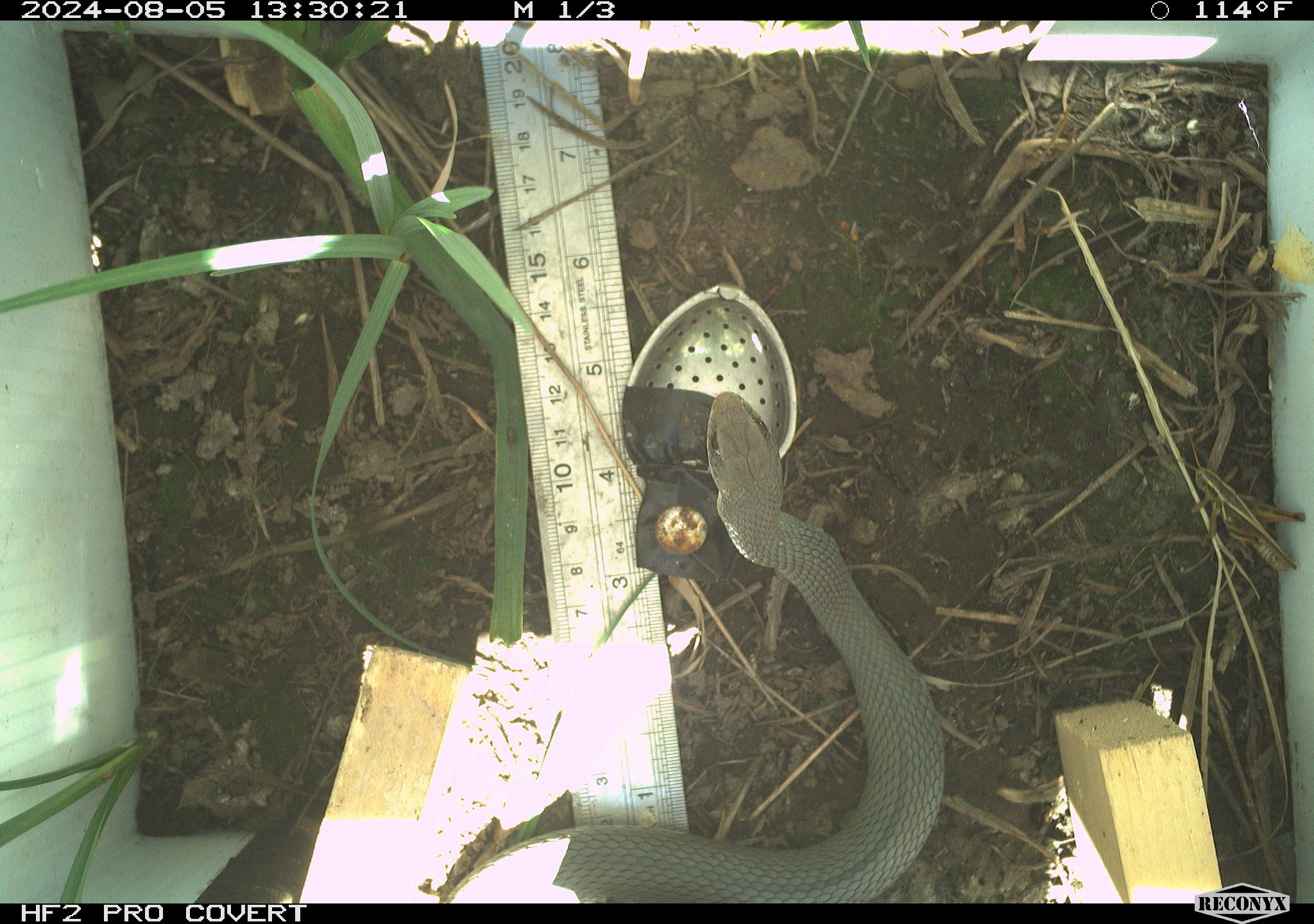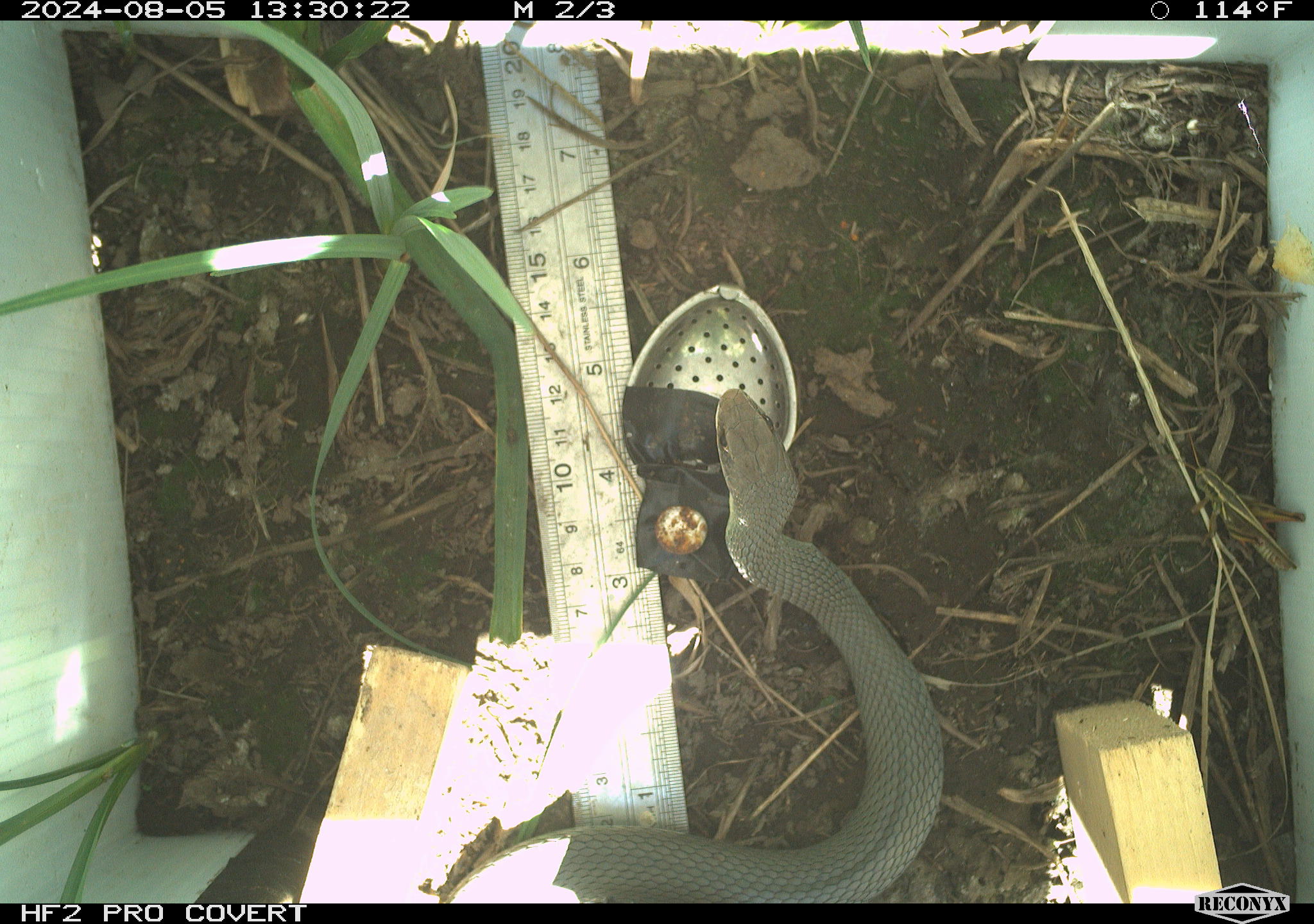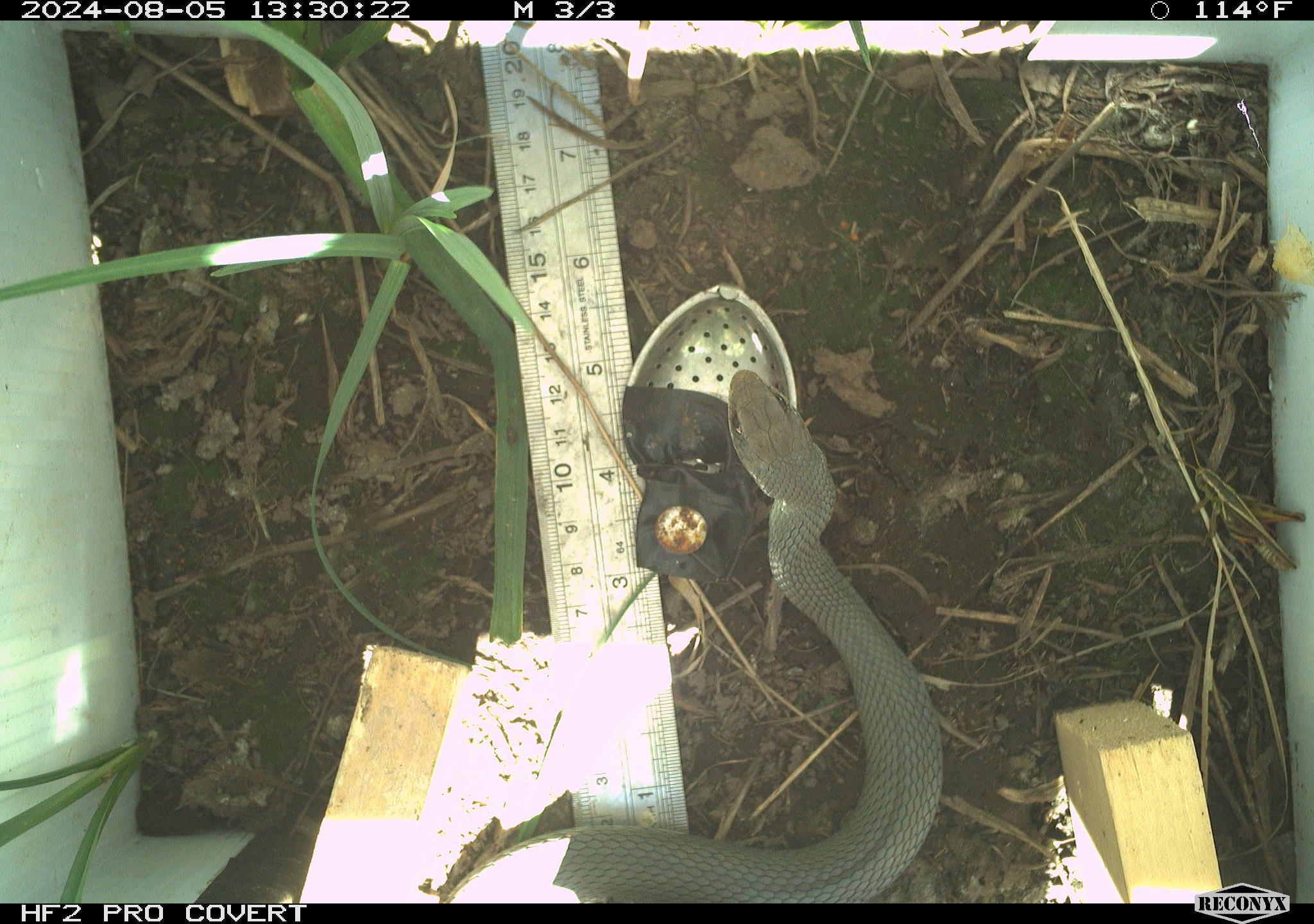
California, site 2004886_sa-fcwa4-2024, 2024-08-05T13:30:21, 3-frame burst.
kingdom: Animalia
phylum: Chordata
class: Reptilia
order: Squamata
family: Colubridae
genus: Coluber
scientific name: Coluber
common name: north american racers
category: coluber species